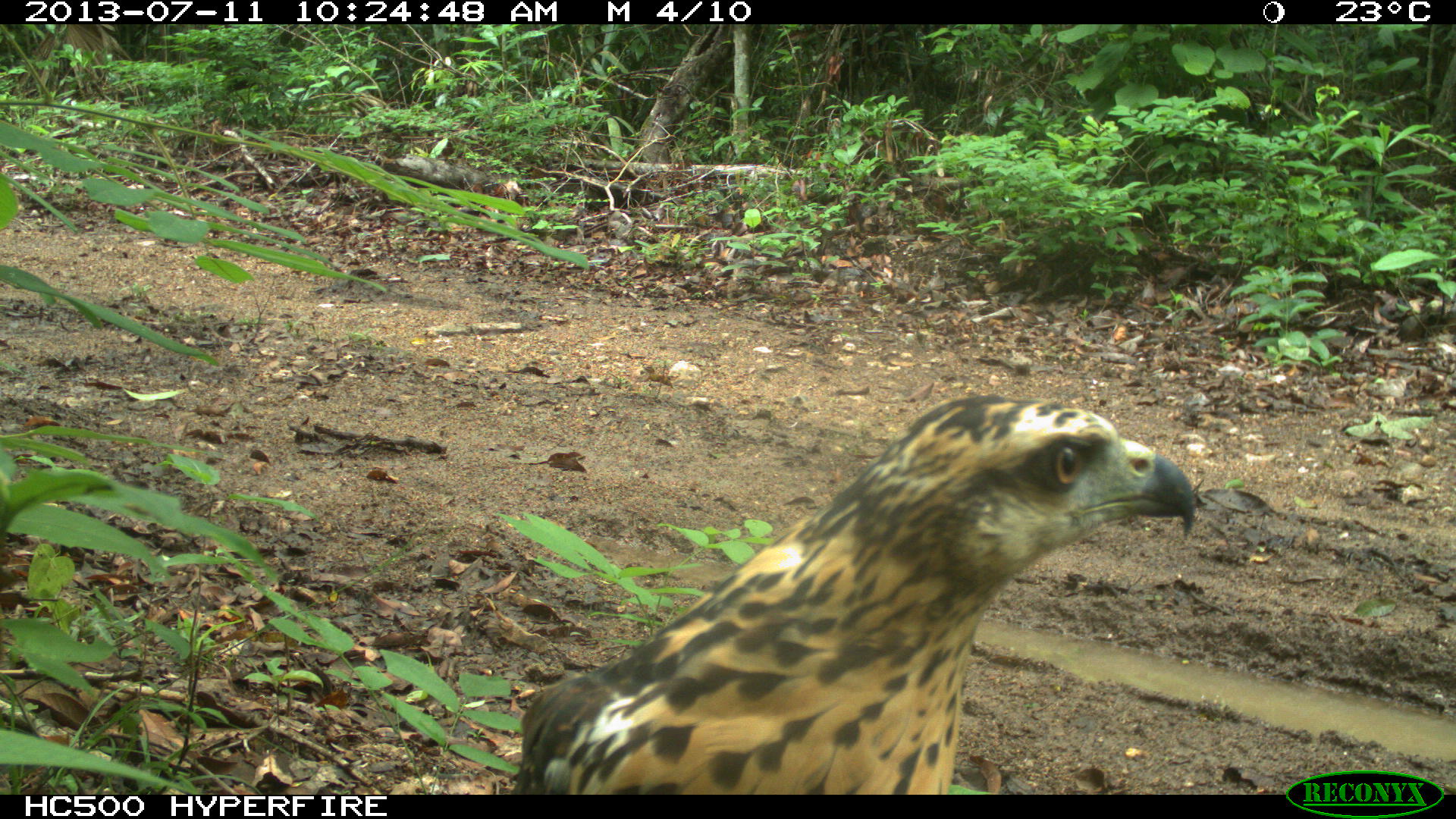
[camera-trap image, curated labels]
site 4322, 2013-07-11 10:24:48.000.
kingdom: Animalia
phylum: Chordata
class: Aves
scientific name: Aves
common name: birds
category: unknown raptor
Unknown raptor (birds) (Aves), count 1.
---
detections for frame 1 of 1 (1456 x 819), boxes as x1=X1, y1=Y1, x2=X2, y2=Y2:
unknown raptor: x1=511, y1=393, x2=1198, y2=793